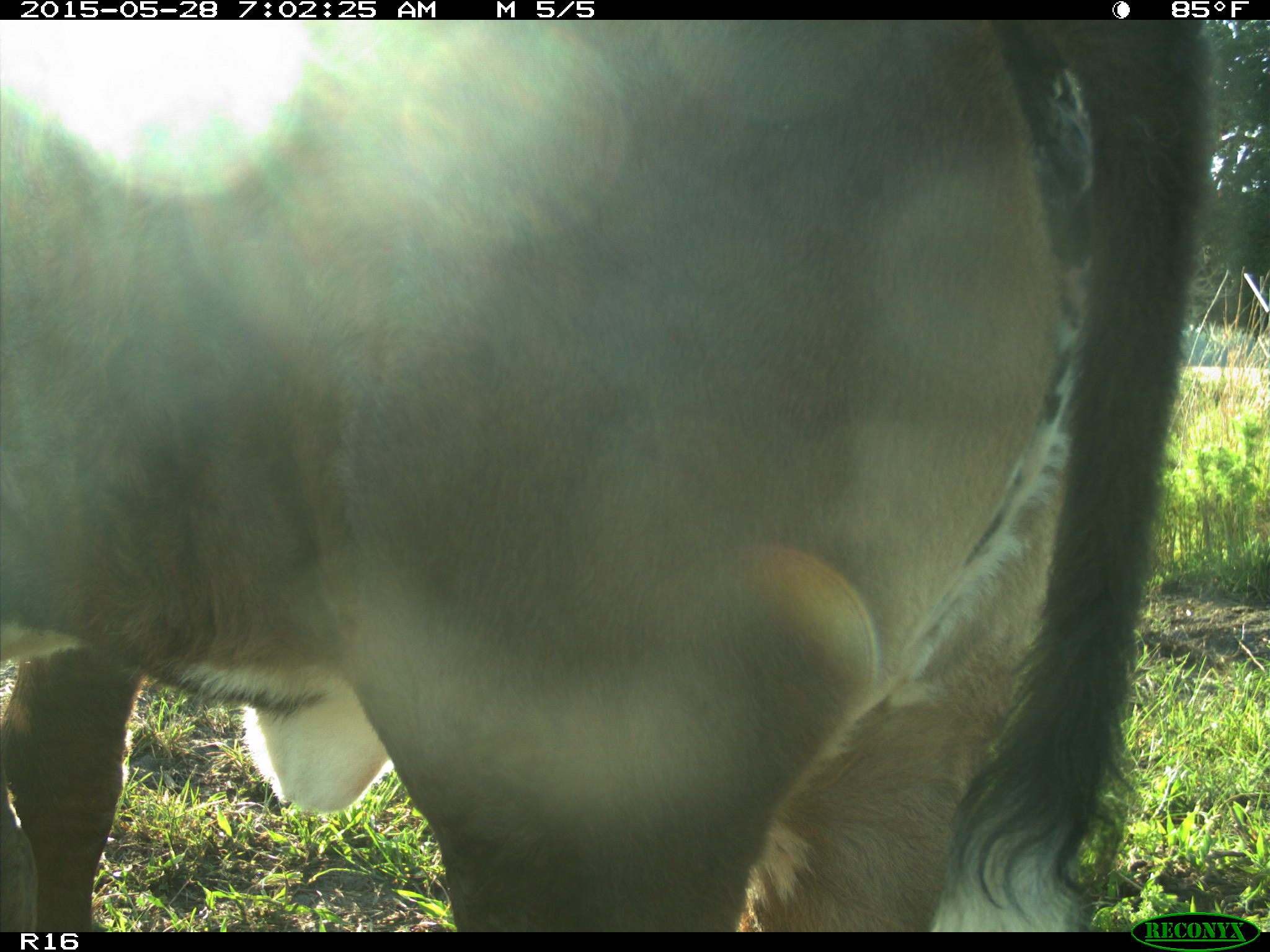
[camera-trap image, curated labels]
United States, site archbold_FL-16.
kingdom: Animalia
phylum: Chordata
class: Mammalia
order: Artiodactyla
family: Bovidae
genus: Bos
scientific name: Bos taurus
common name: domestic cow